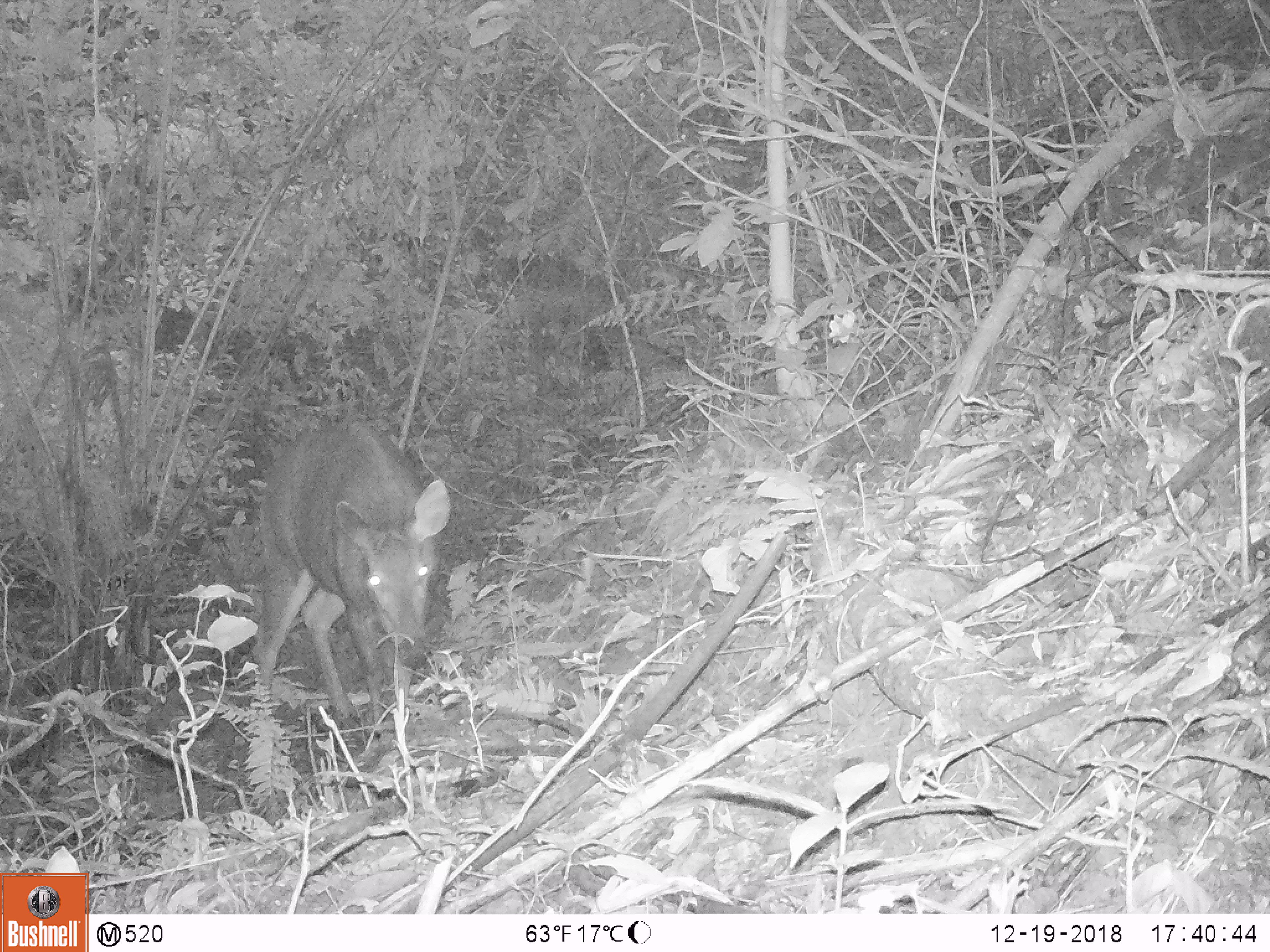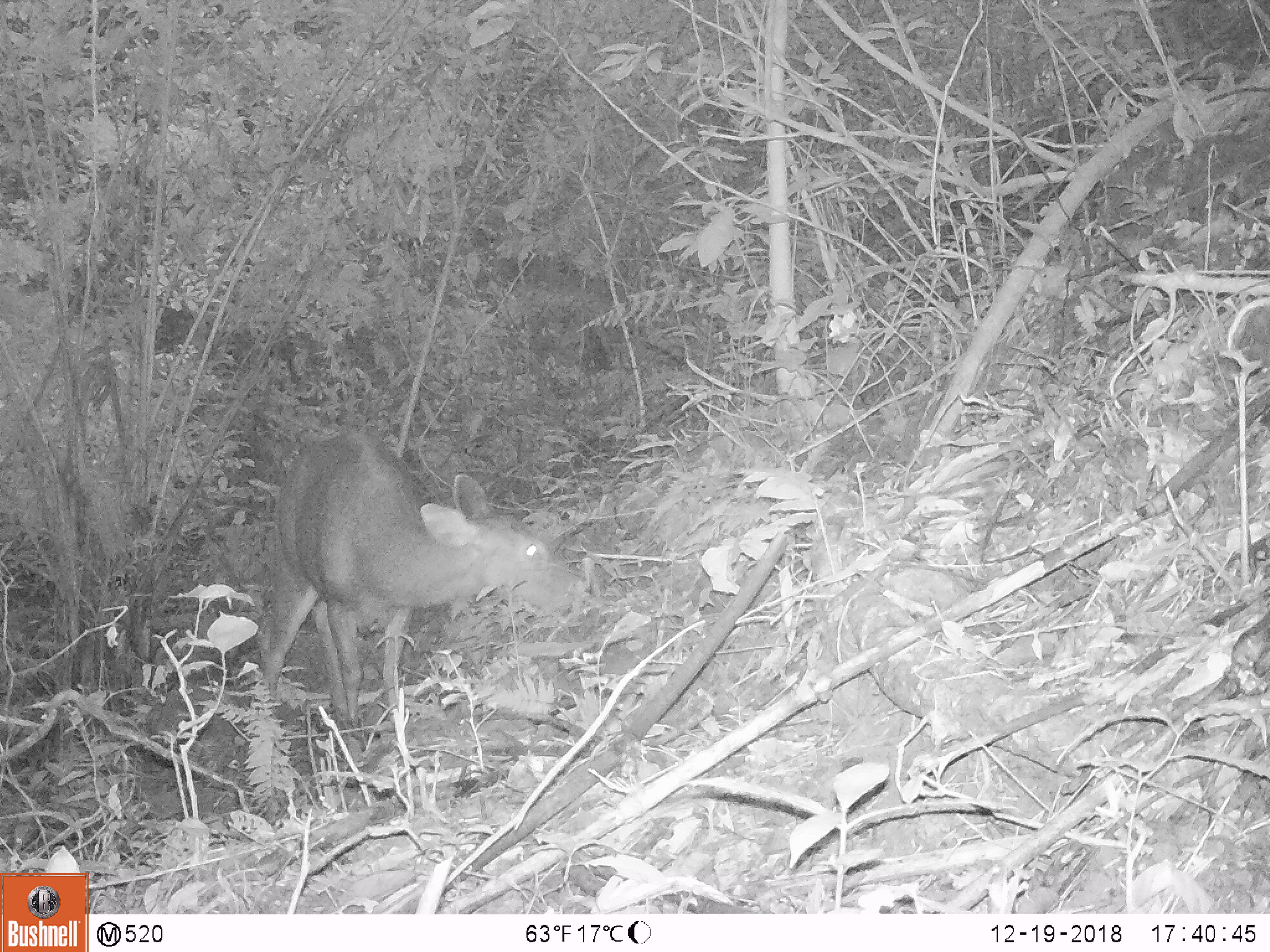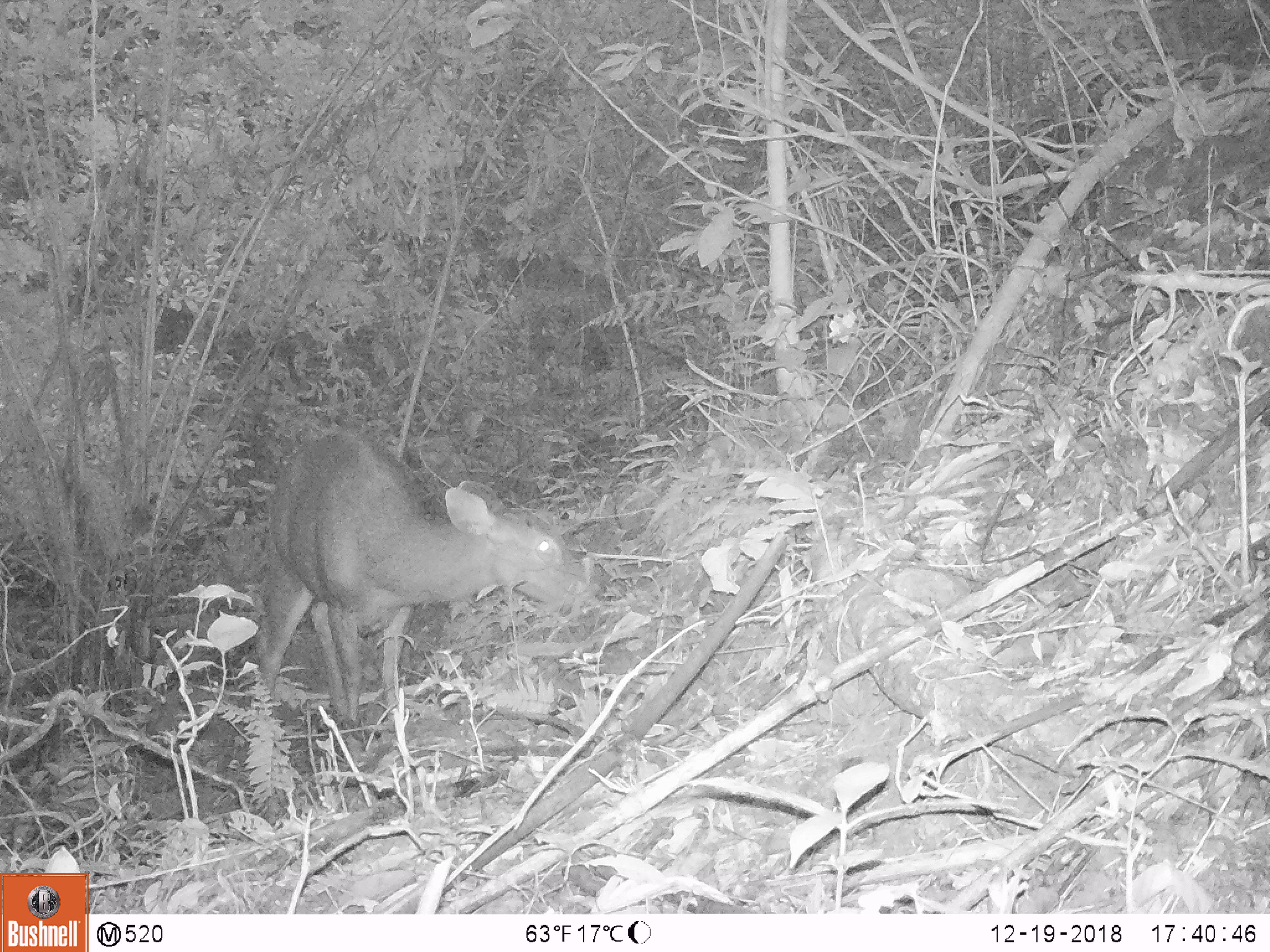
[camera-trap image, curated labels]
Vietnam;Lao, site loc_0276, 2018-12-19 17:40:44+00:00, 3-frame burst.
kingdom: Animalia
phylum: Chordata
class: Mammalia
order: Artiodactyla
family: Cervidae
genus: Rusa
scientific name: Rusa unicolor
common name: sambar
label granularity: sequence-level